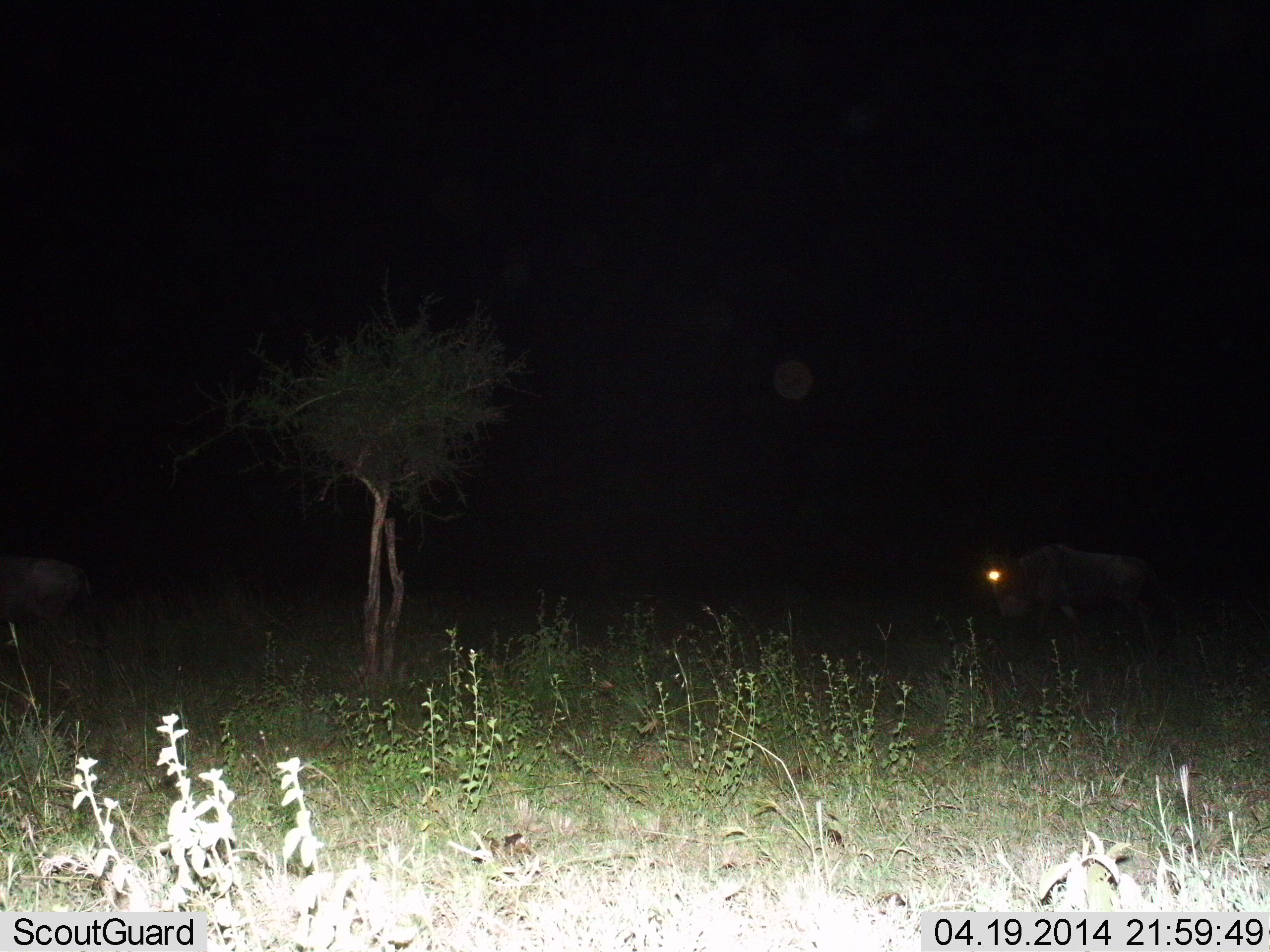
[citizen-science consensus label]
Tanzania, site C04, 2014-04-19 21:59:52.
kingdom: Animalia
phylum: Chordata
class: Mammalia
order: Artiodactyla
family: Bovidae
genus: Connochaetes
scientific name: Connochaetes taurinus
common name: blue wildebeest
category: wildebeest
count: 2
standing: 30%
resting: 10%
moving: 60%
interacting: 0%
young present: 0%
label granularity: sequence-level